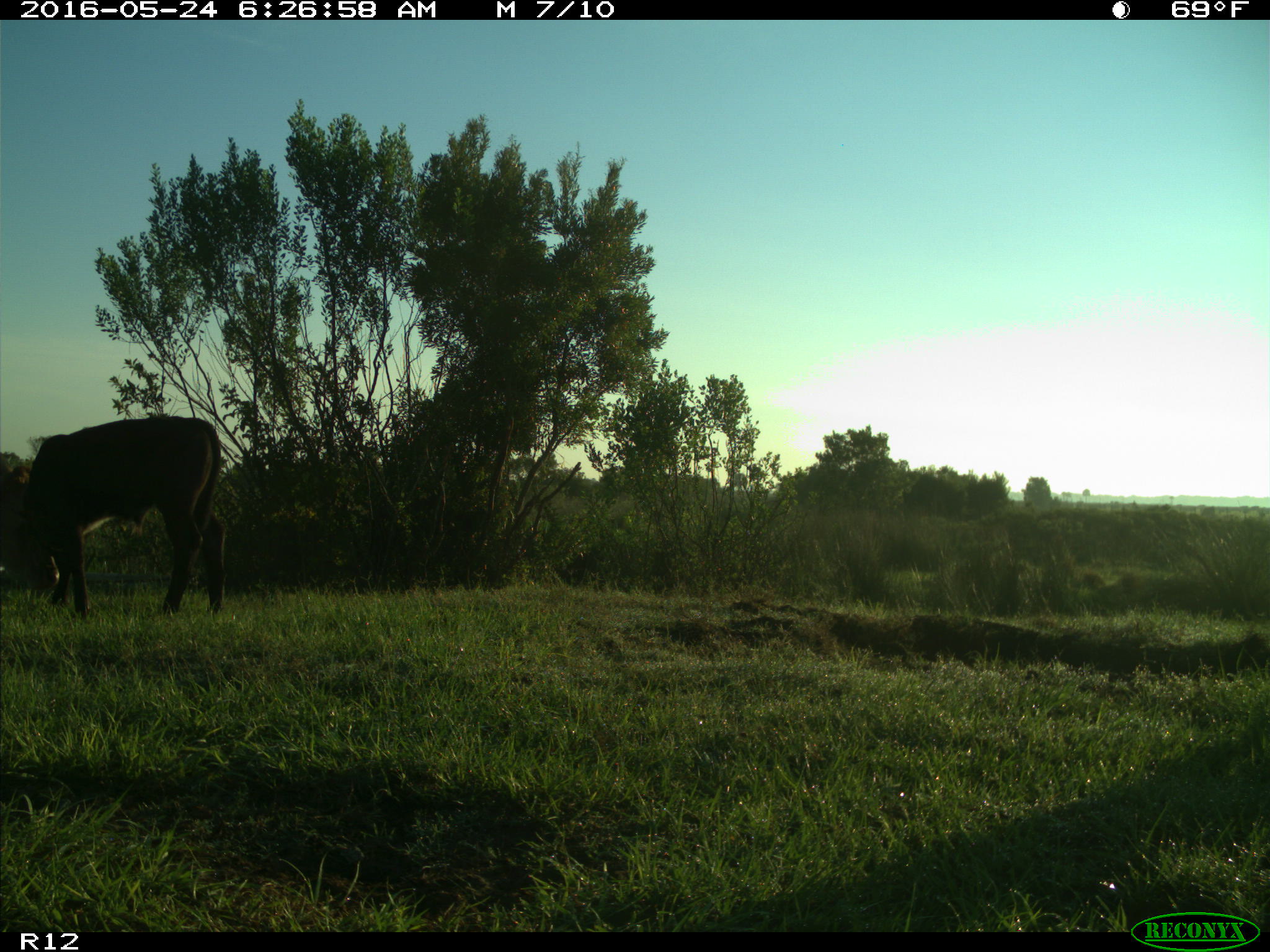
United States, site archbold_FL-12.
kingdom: Animalia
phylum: Chordata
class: Mammalia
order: Artiodactyla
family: Bovidae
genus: Bos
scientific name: Bos taurus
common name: domestic cow